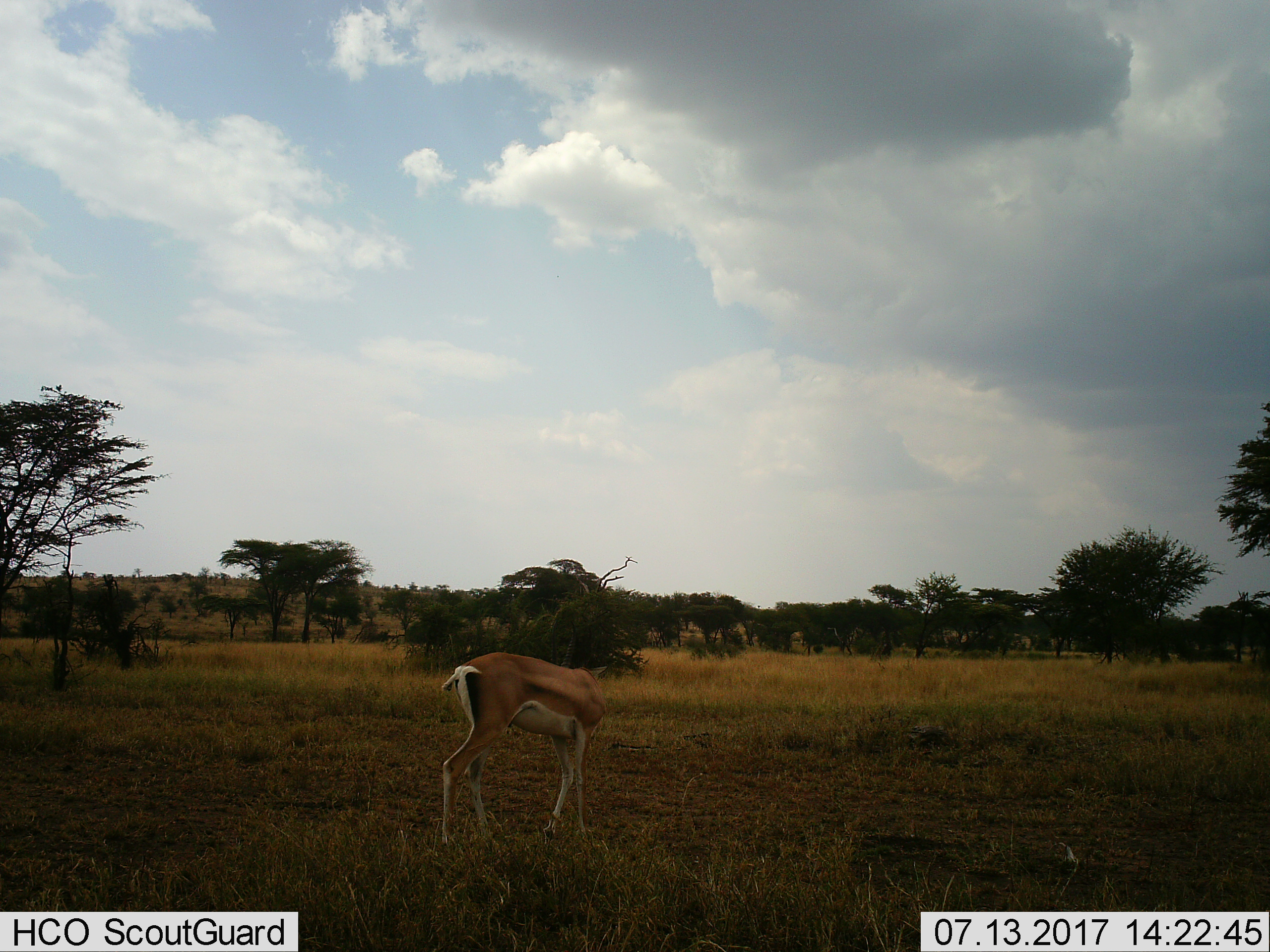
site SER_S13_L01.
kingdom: Animalia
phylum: Chordata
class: Mammalia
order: Artiodactyla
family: Bovidae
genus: Eudorcas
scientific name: Eudorcas thomsonii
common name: thomson's gazelle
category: gazellethomsons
Gazellethomsons (thomson's gazelle) (Eudorcas thomsonii), count 1. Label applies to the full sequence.